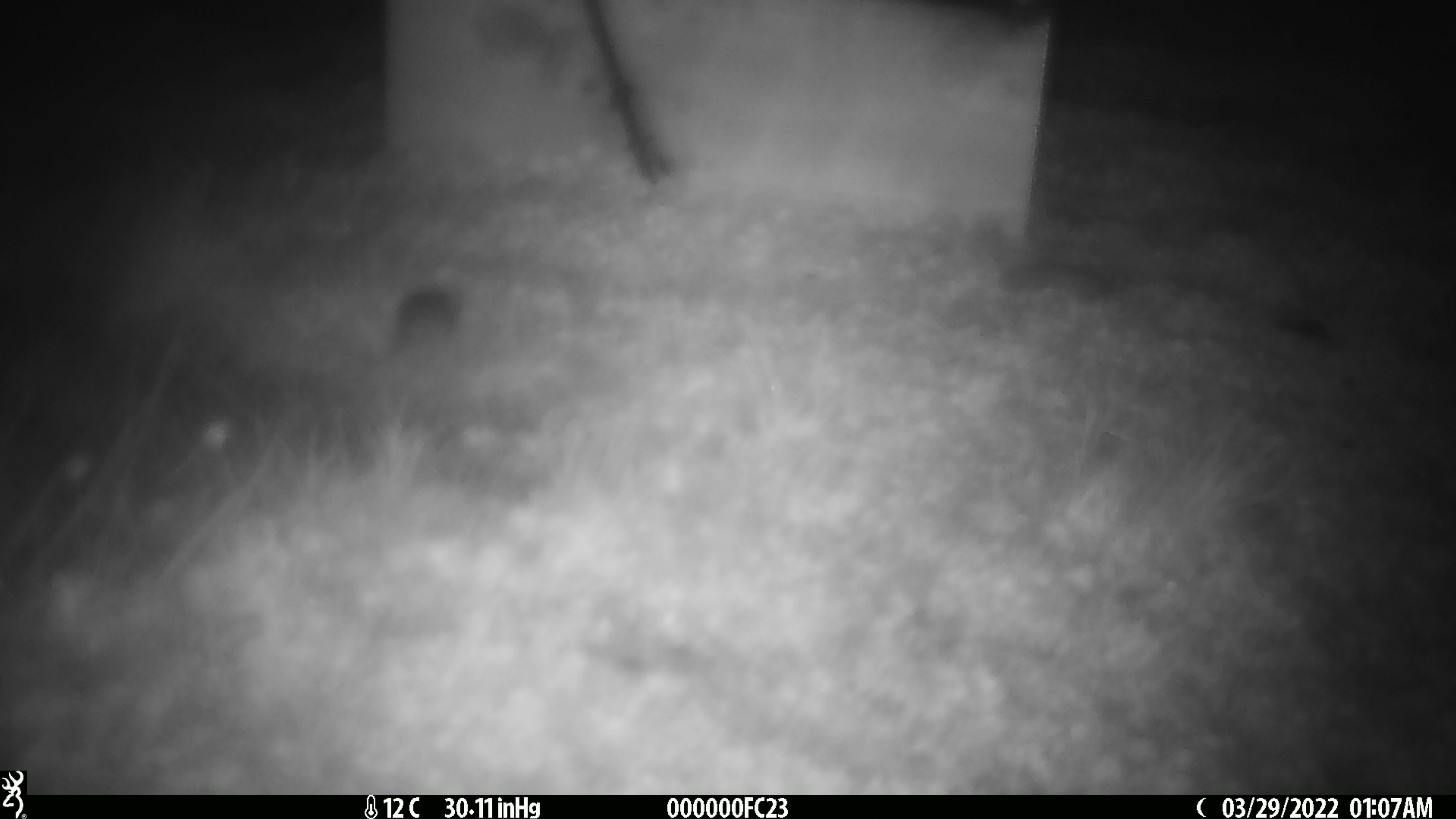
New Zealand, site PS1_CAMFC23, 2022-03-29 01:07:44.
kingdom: Animalia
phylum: Chordata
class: Mammalia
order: Rodentia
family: Muridae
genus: Mus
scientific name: Mus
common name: mouse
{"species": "mouse (Mus)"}